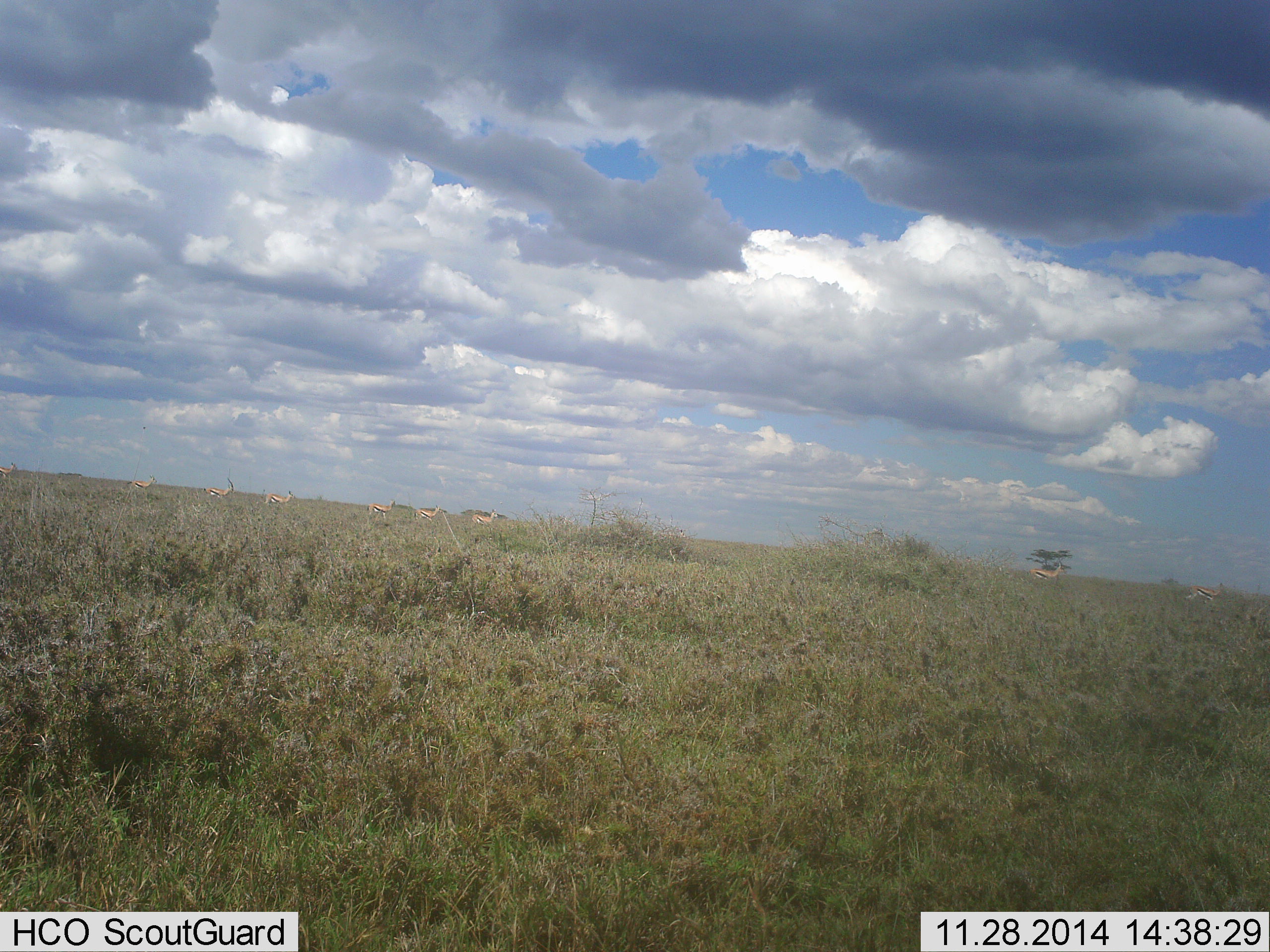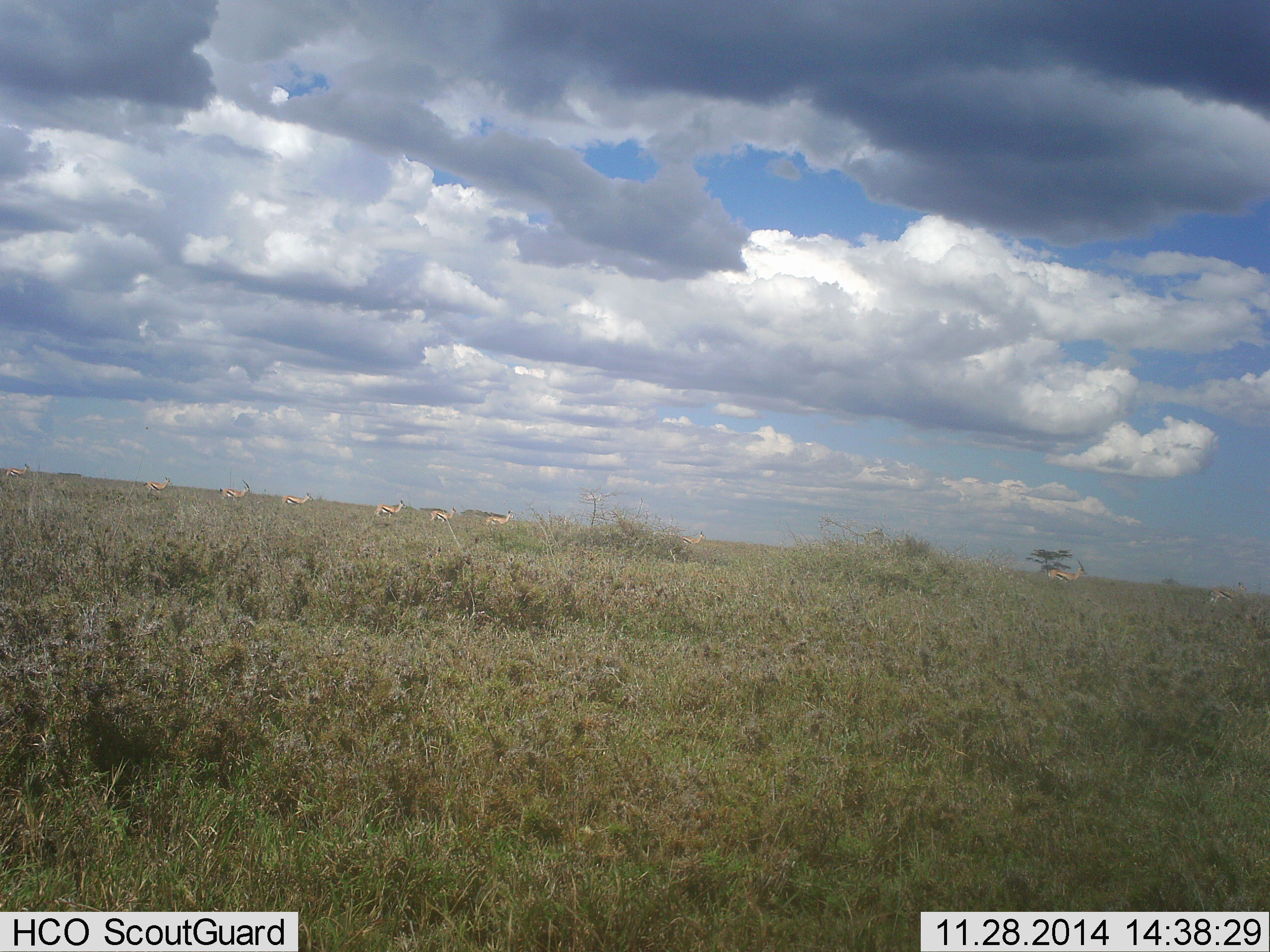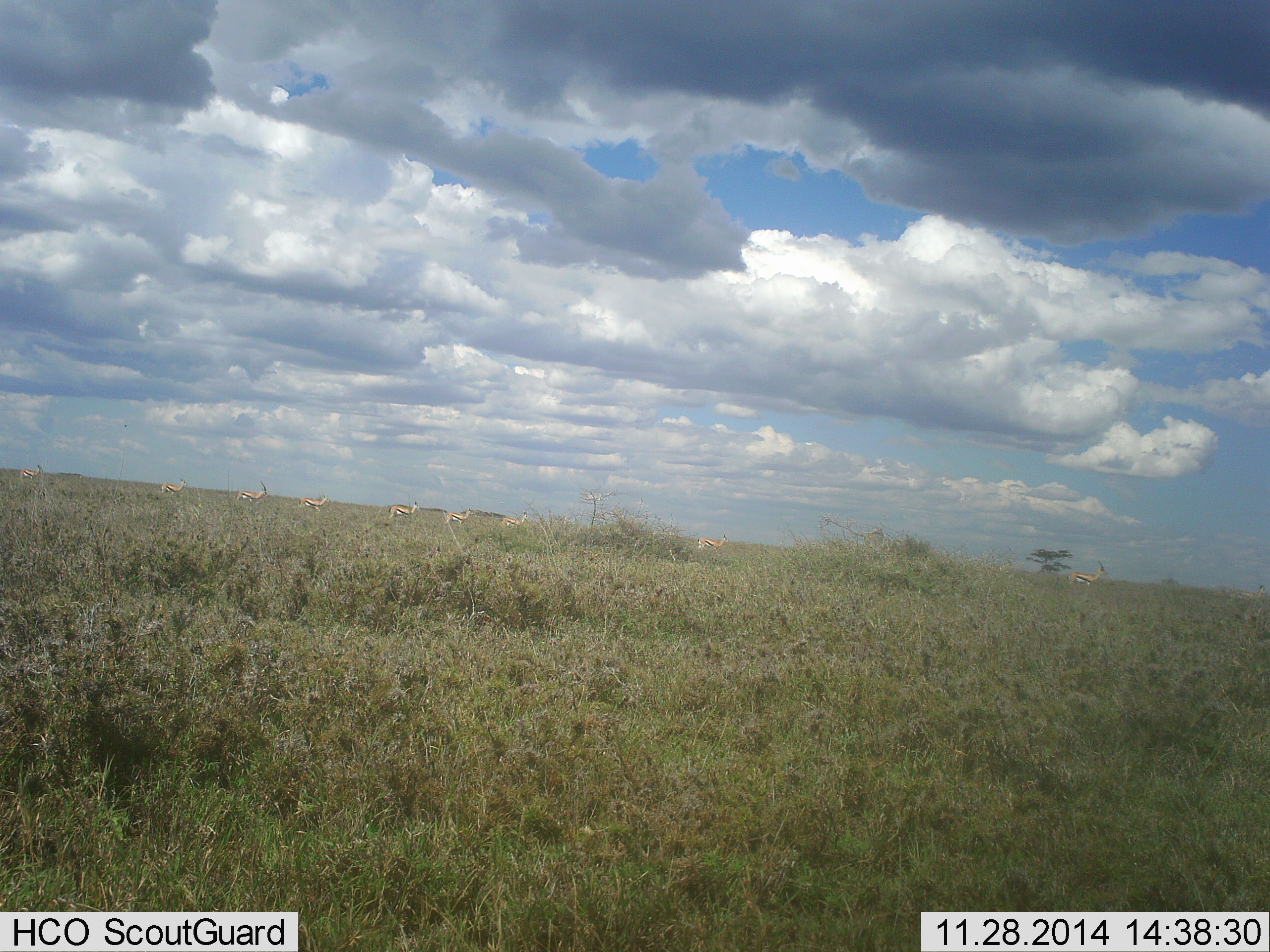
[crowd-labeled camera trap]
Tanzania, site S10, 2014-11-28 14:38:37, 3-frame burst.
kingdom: Animalia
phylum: Chordata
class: Mammalia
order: Artiodactyla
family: Bovidae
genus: Eudorcas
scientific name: Eudorcas thomsonii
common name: thomson's gazelle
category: gazellethomsons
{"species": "gazellethomsons (thomson's gazelle) (Eudorcas thomsonii)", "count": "10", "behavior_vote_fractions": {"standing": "10%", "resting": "0%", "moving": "100%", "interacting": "0%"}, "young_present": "0%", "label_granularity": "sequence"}